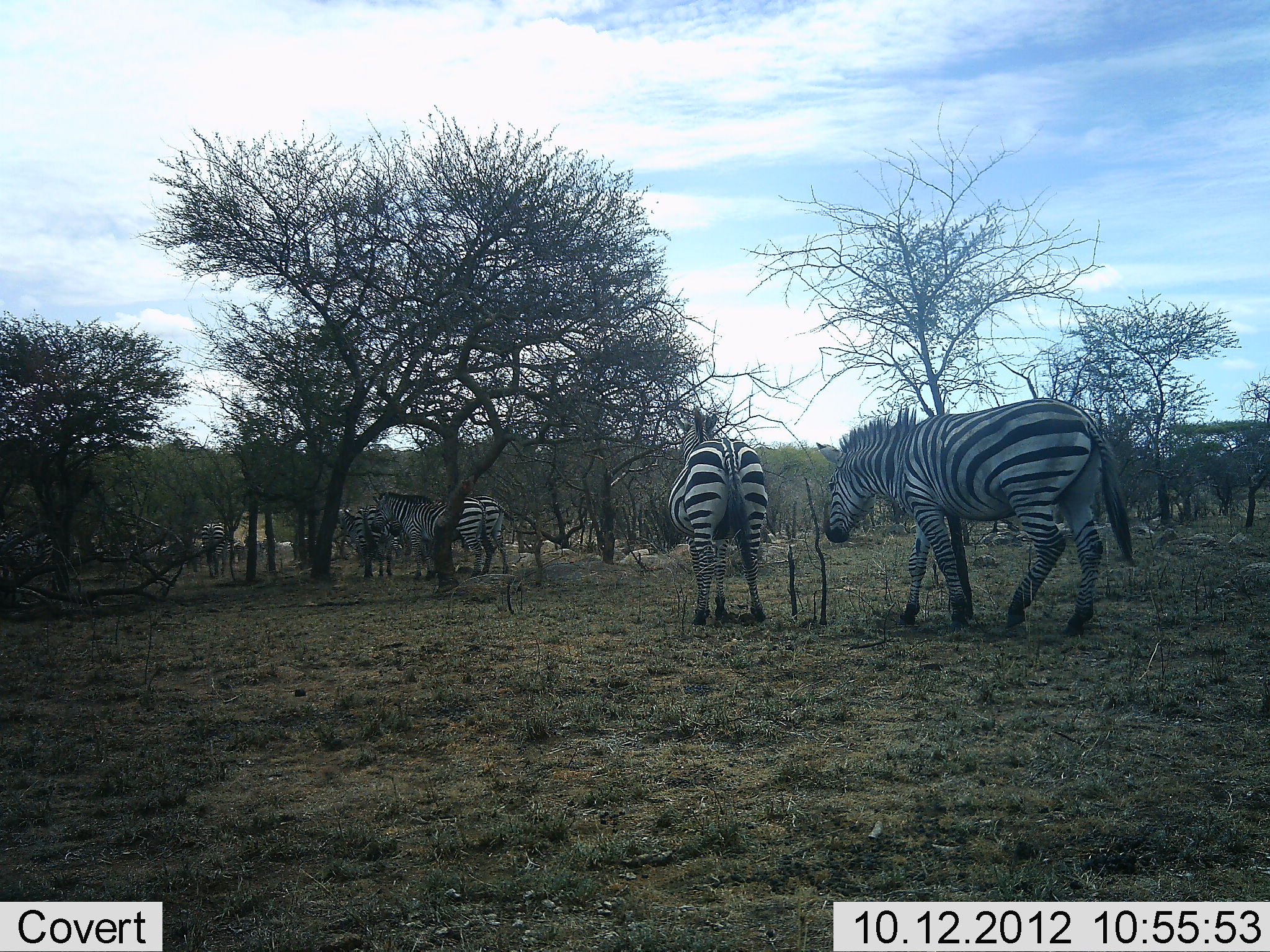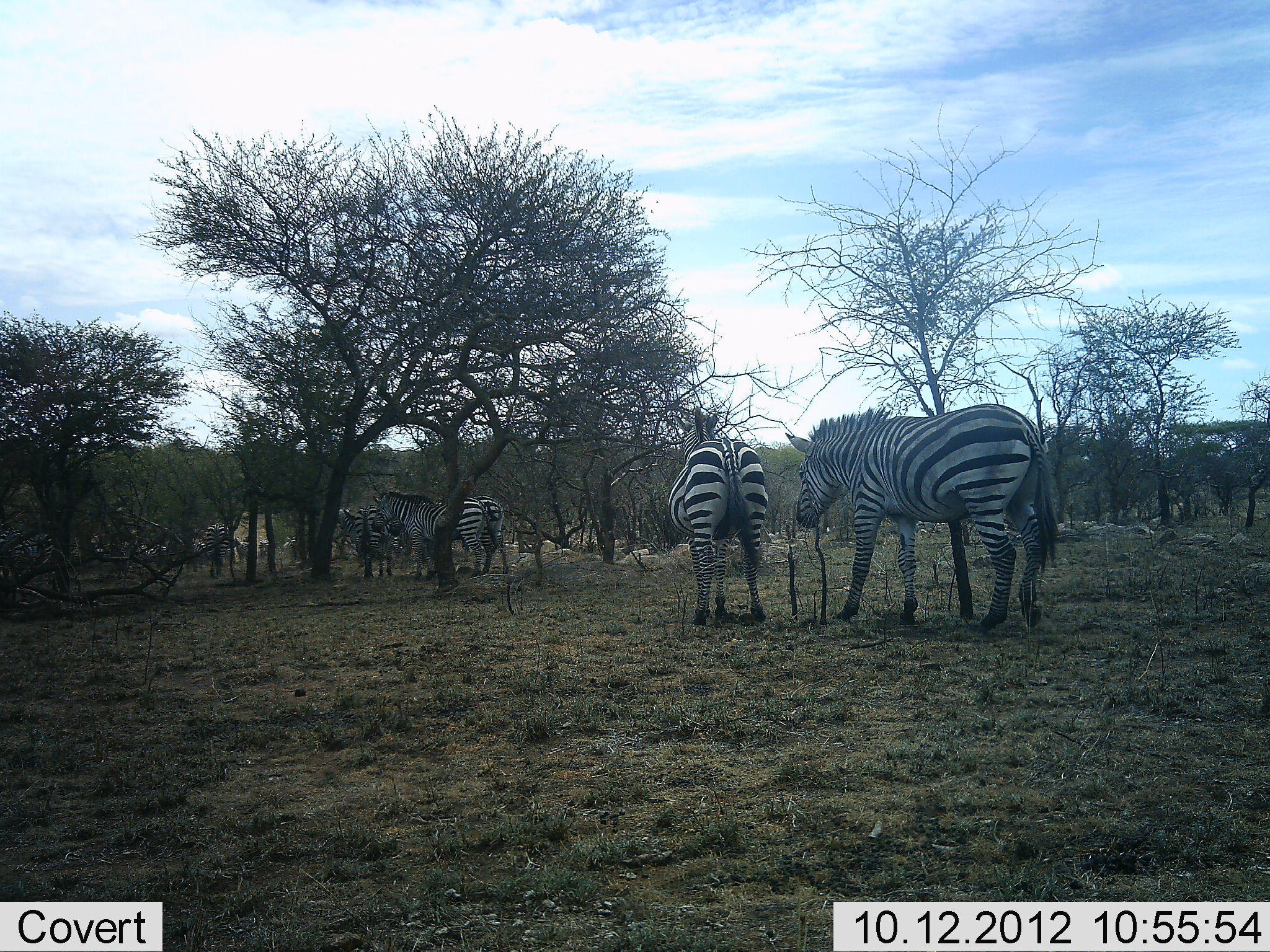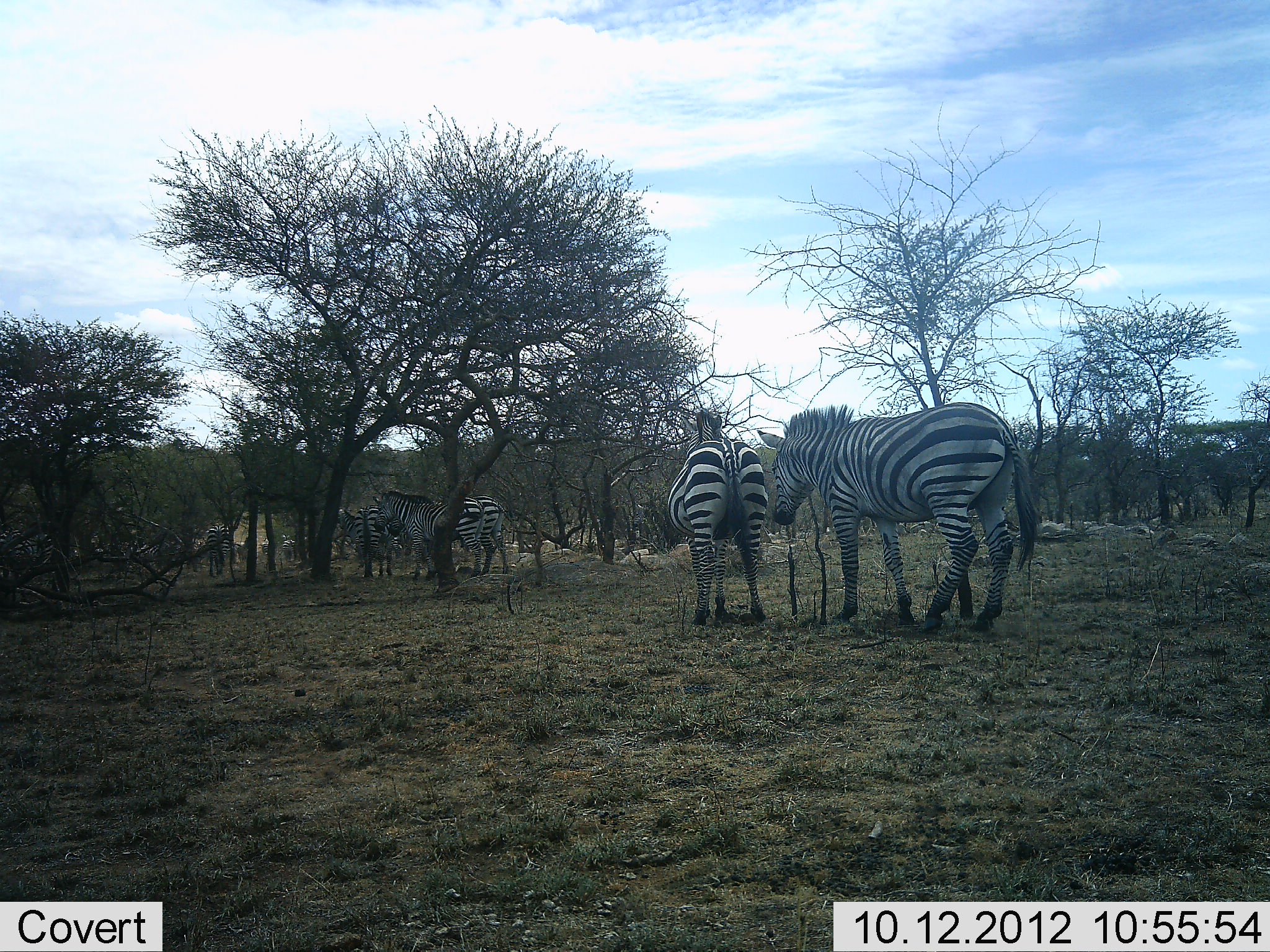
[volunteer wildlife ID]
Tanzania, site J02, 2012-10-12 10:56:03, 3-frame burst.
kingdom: Animalia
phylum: Chordata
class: Mammalia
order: Perissodactyla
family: Equidae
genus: Equus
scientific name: Equus quagga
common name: plains zebra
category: zebra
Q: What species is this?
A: Zebra (plains zebra) (Equus quagga).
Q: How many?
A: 11-50.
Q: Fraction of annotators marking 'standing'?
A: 70%.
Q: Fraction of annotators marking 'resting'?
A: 10%.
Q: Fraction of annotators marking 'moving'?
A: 70%.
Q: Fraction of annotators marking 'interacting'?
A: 0%.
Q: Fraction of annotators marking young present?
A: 0%.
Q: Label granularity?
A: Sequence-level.